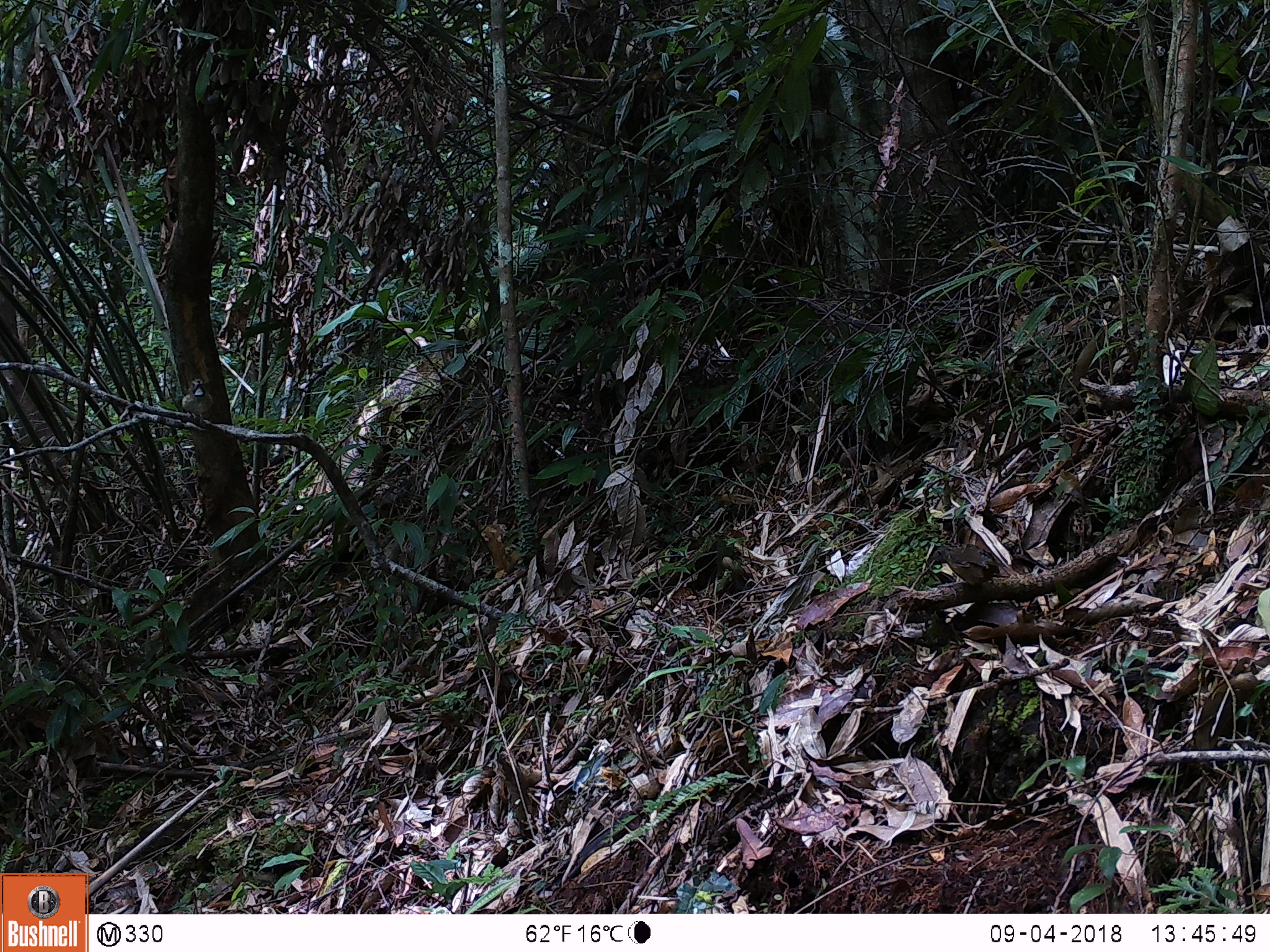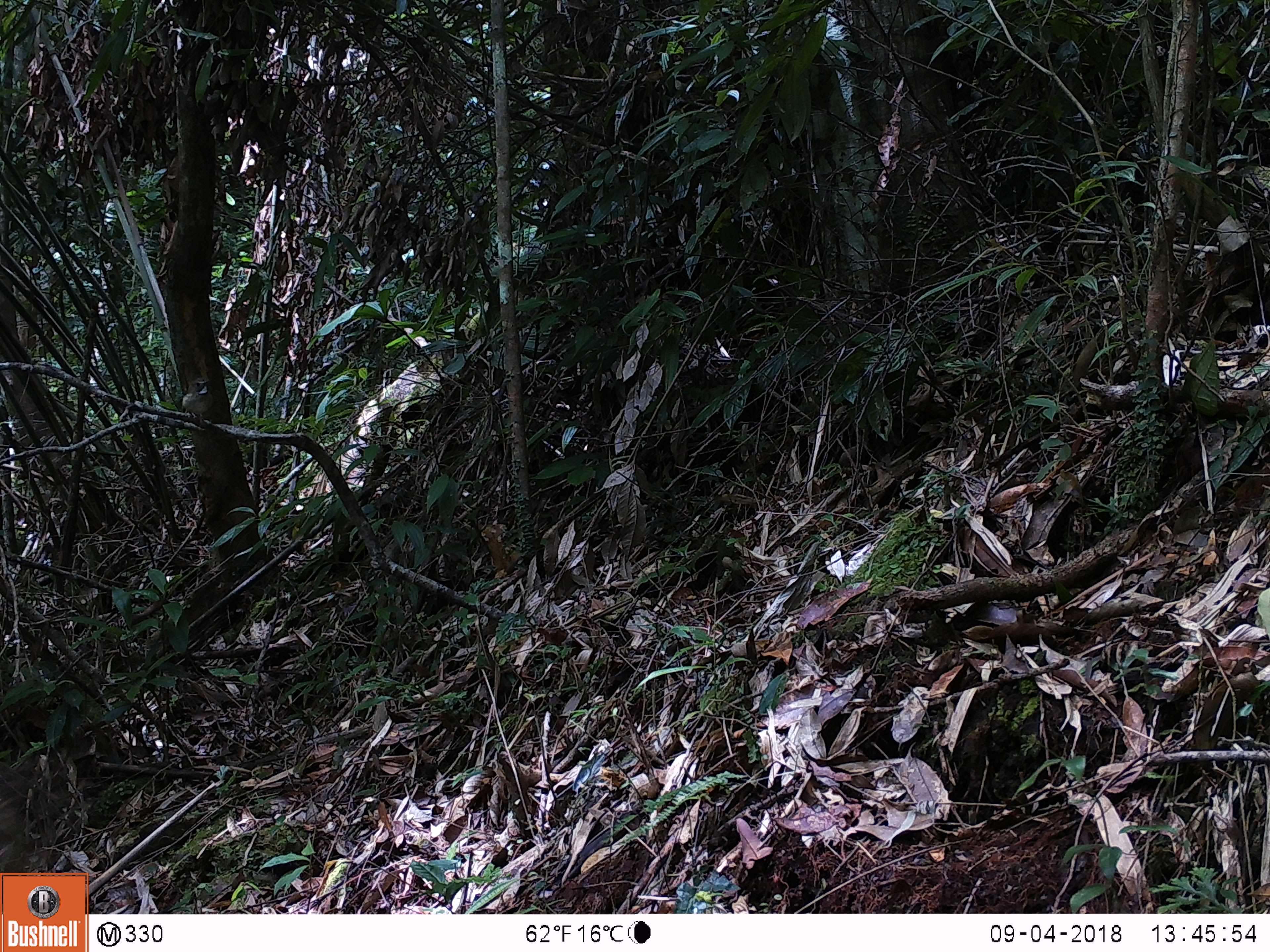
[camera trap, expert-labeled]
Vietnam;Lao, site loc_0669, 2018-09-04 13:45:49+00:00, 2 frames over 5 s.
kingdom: Animalia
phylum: Chordata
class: Aves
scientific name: Aves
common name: bird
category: unidentified bird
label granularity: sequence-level